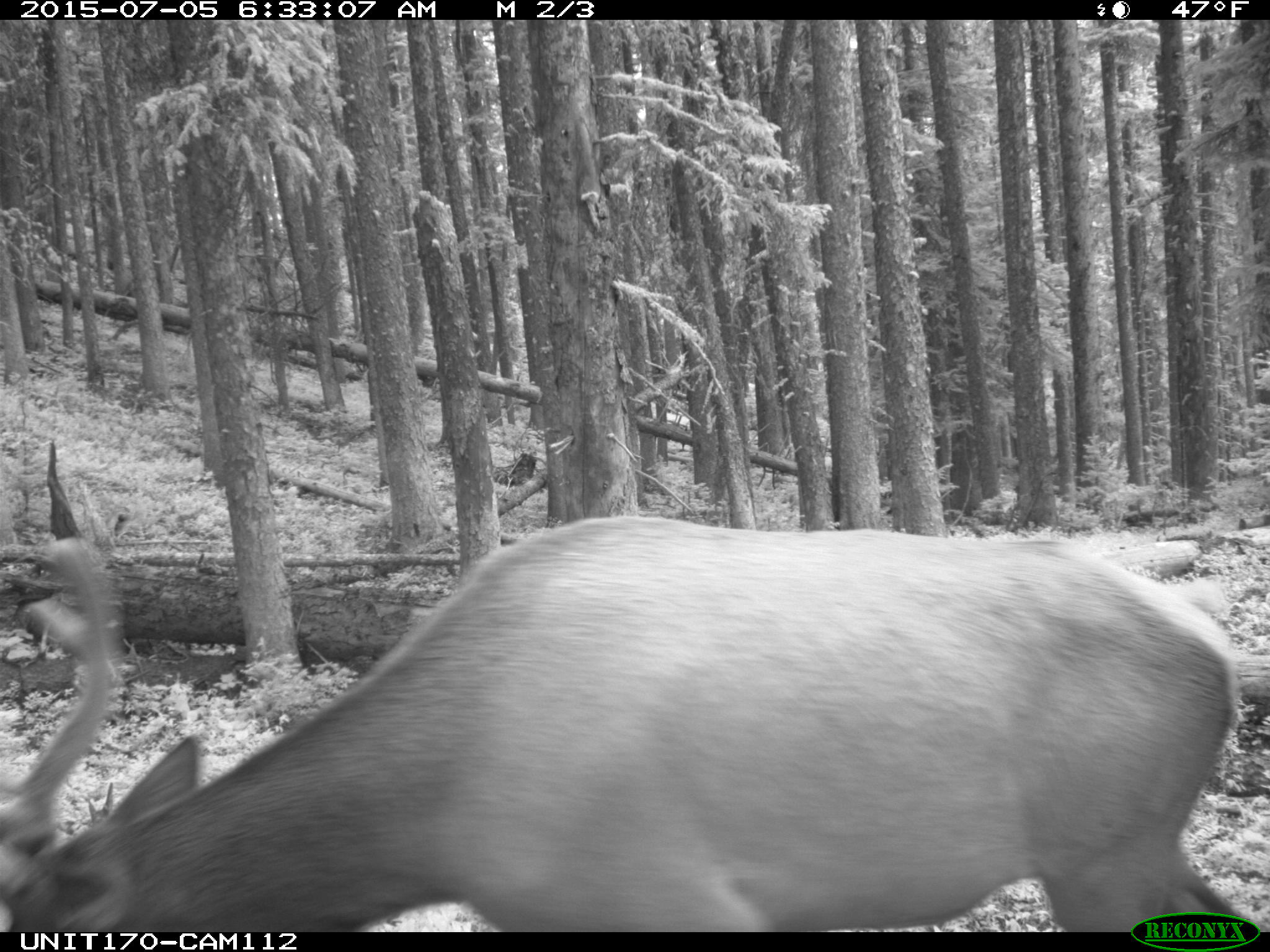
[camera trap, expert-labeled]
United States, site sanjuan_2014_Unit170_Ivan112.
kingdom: Animalia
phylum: Chordata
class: Mammalia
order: Artiodactyla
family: Cervidae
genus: Cervus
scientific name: Cervus elaphus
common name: red deer